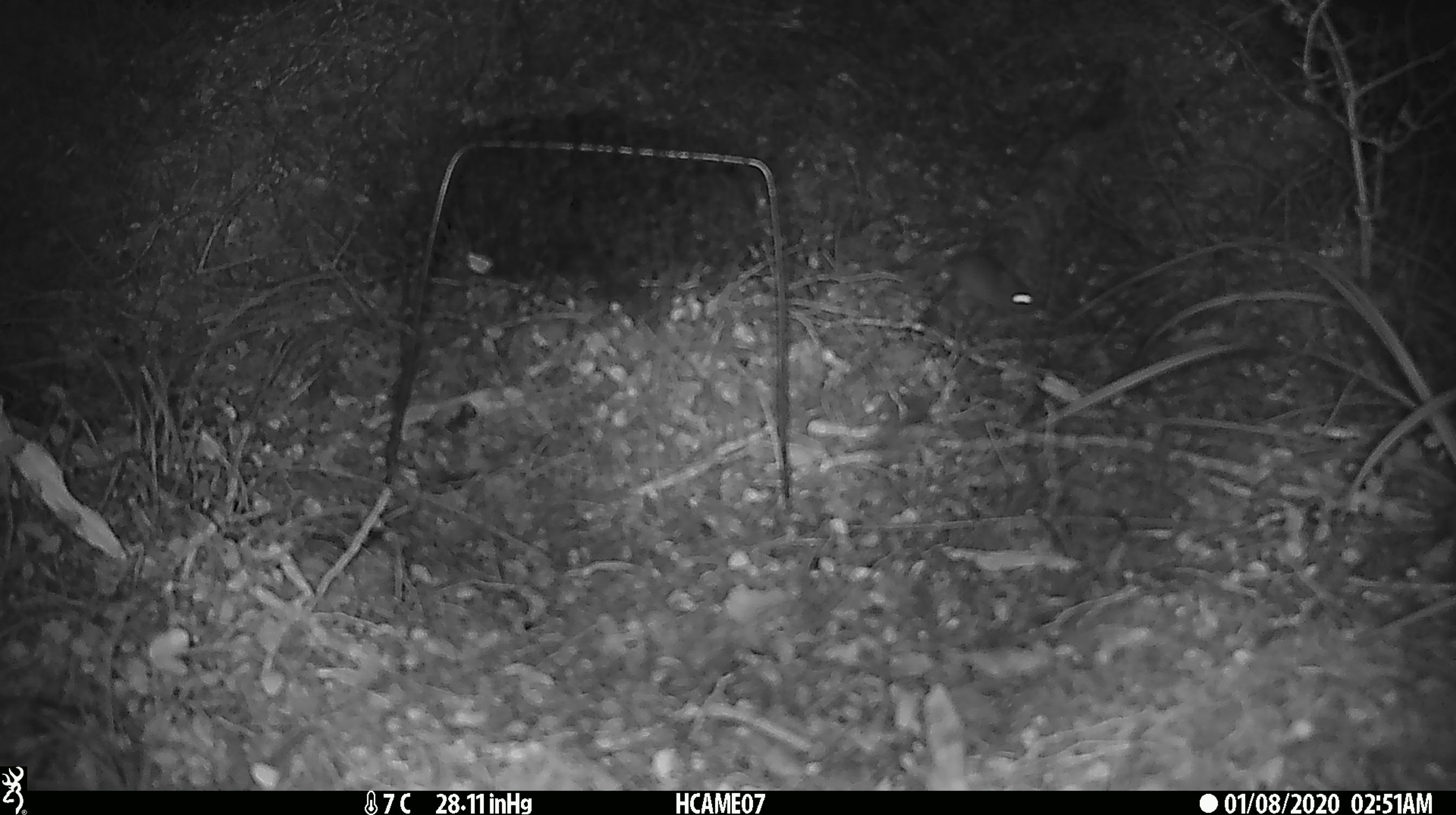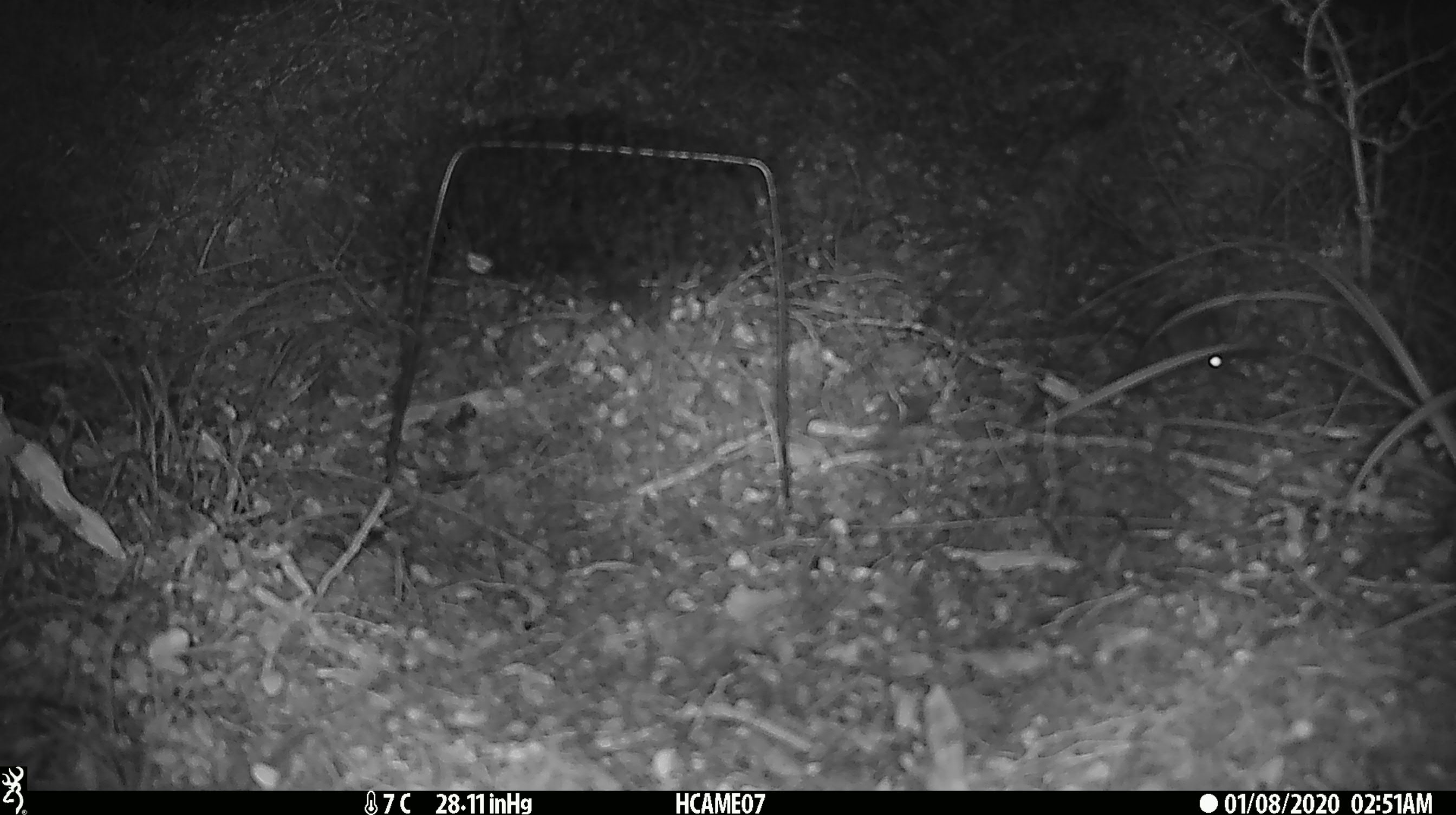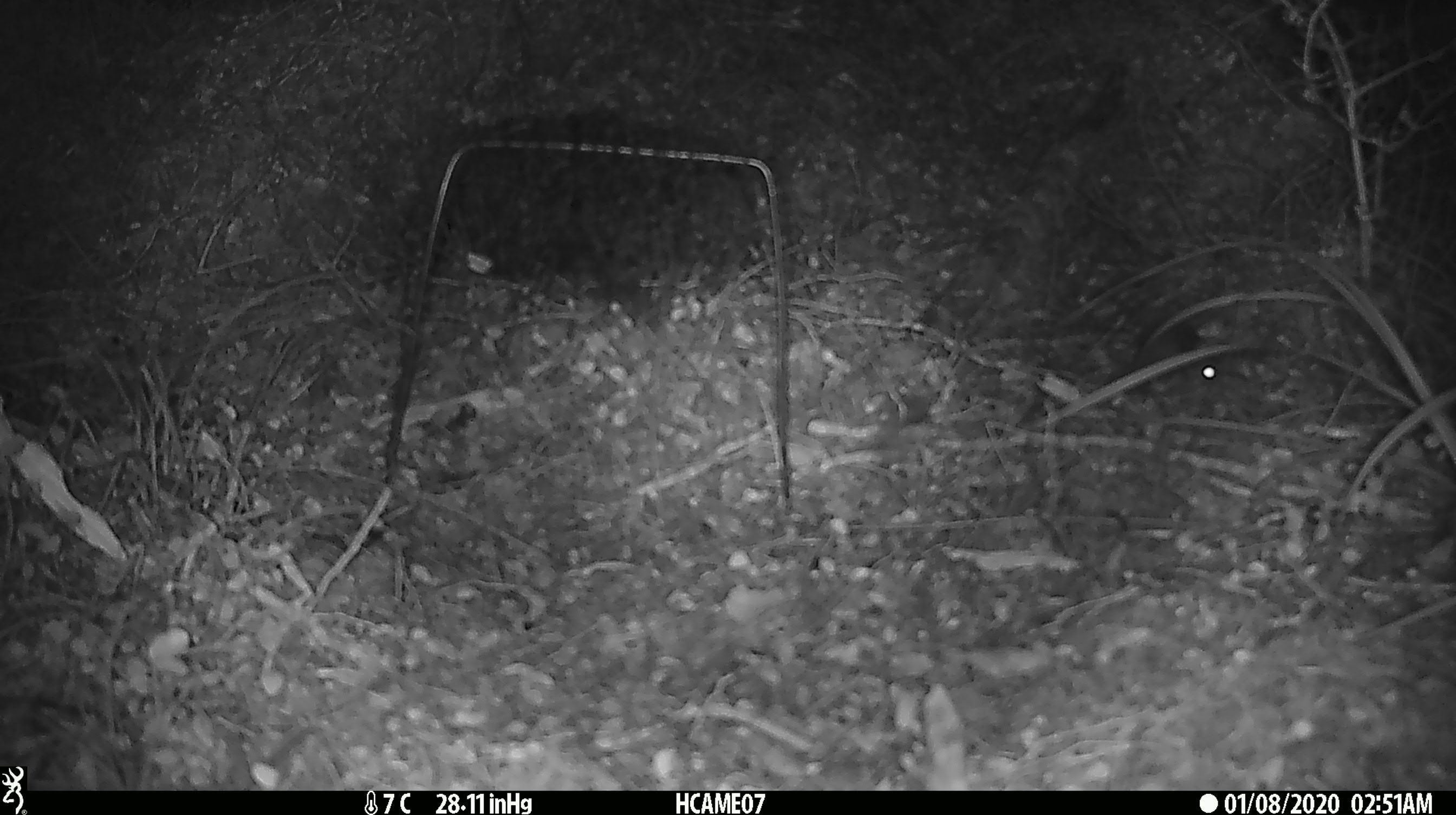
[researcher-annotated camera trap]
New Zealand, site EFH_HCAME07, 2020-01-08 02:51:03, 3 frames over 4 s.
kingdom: Animalia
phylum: Chordata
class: Mammalia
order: Rodentia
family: Muridae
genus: Mus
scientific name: Mus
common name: mouse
Mouse (Mus).